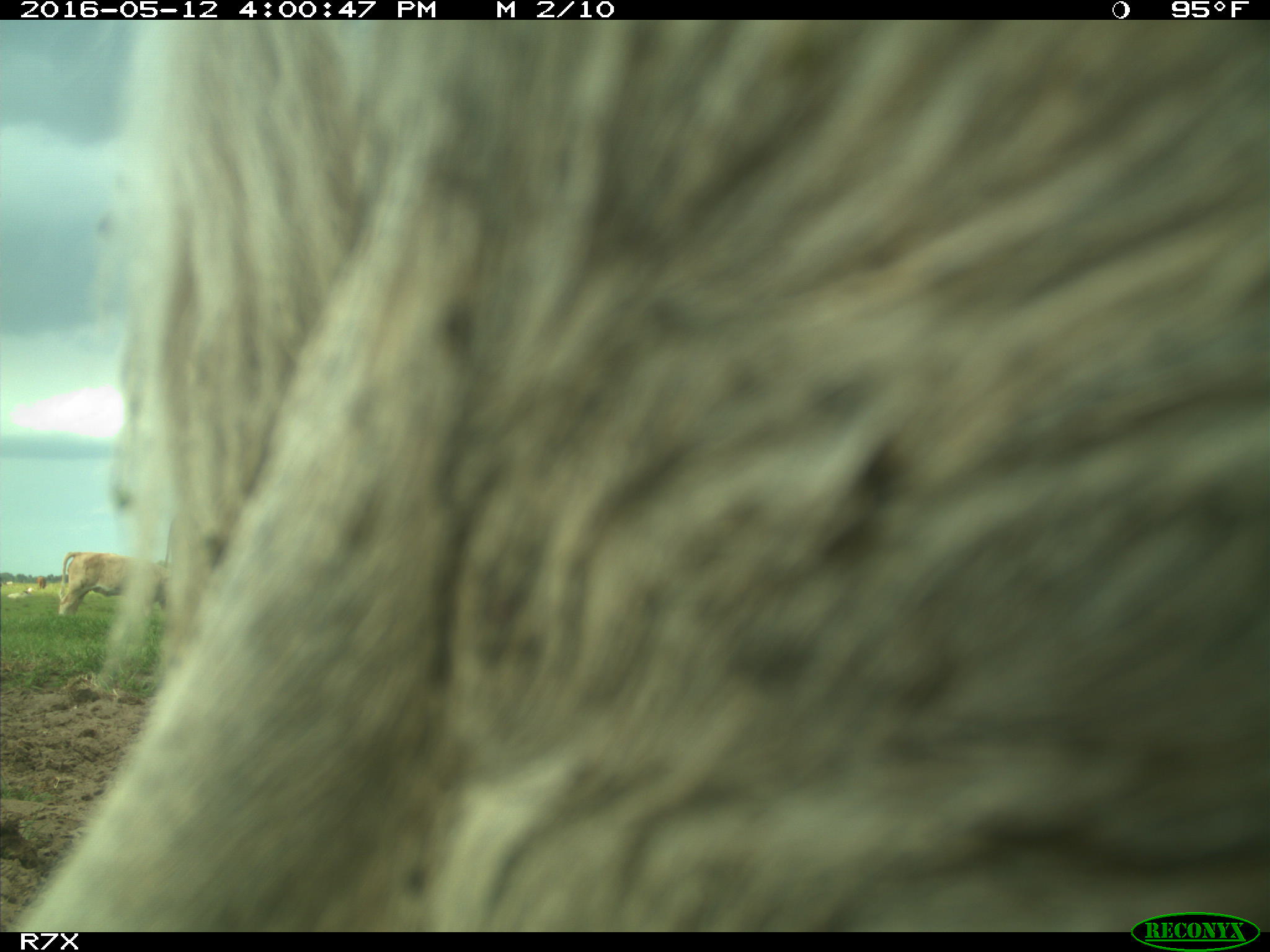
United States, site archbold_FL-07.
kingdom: Animalia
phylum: Chordata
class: Mammalia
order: Artiodactyla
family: Bovidae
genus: Bos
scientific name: Bos taurus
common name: domestic cow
Bos taurus (domestic cow).